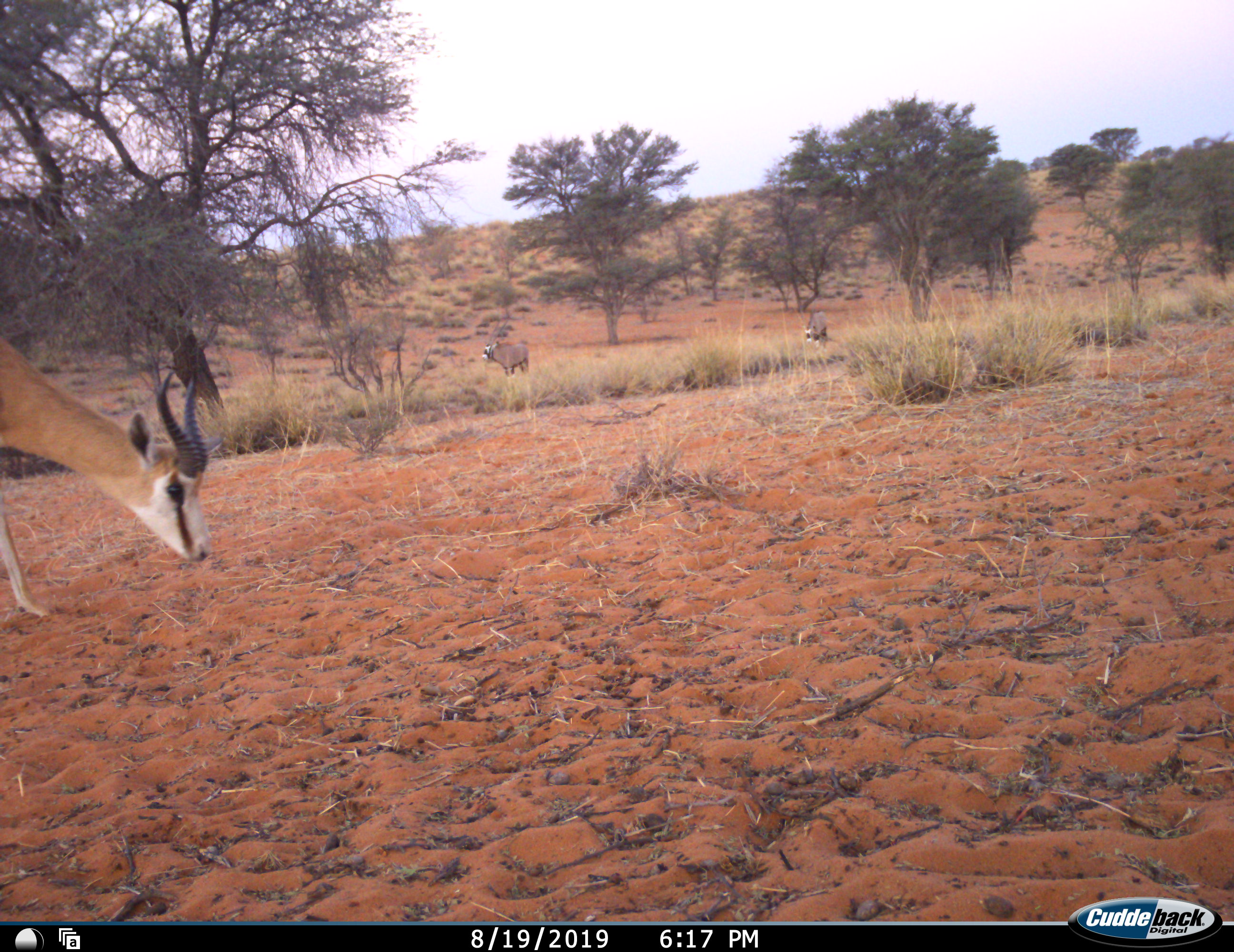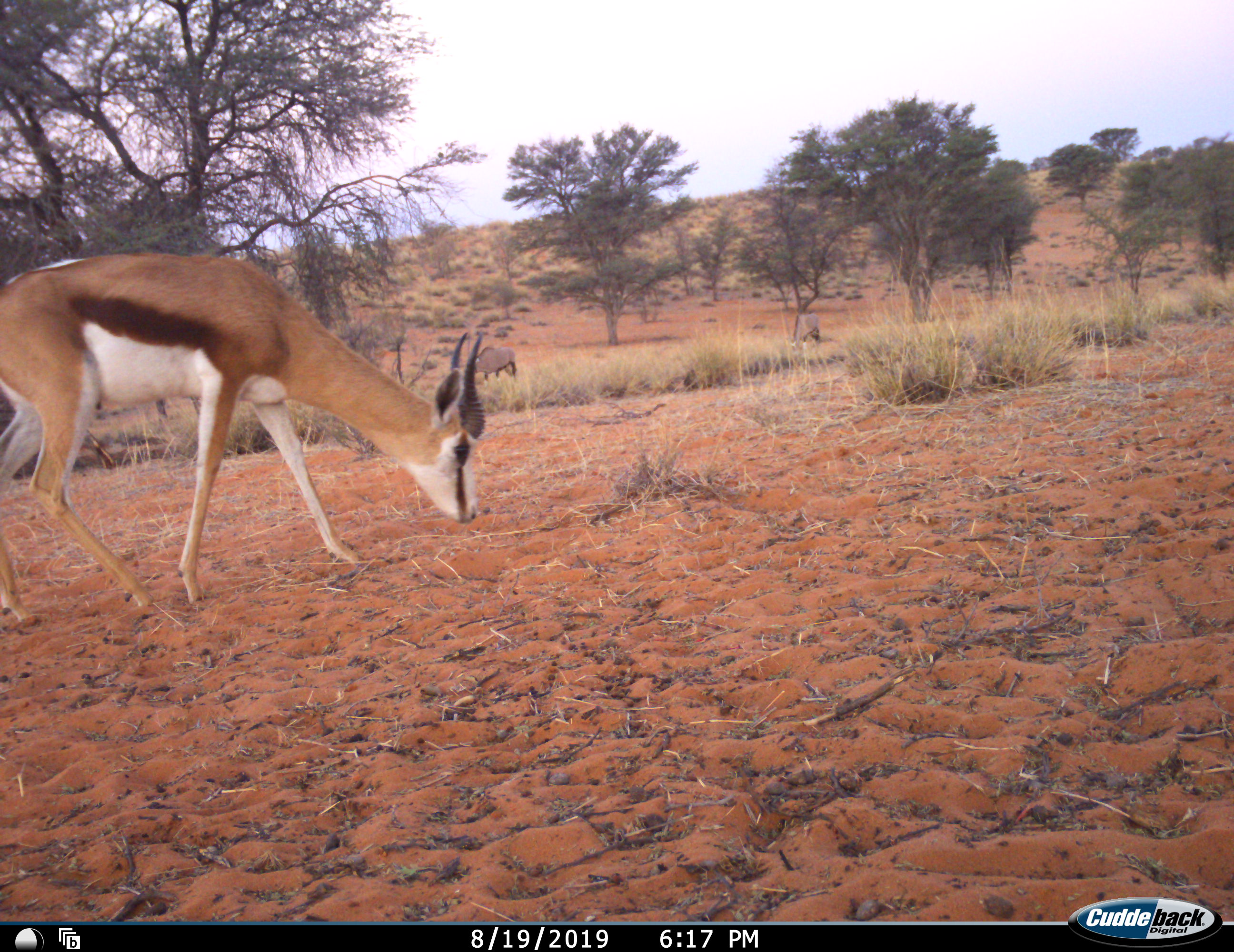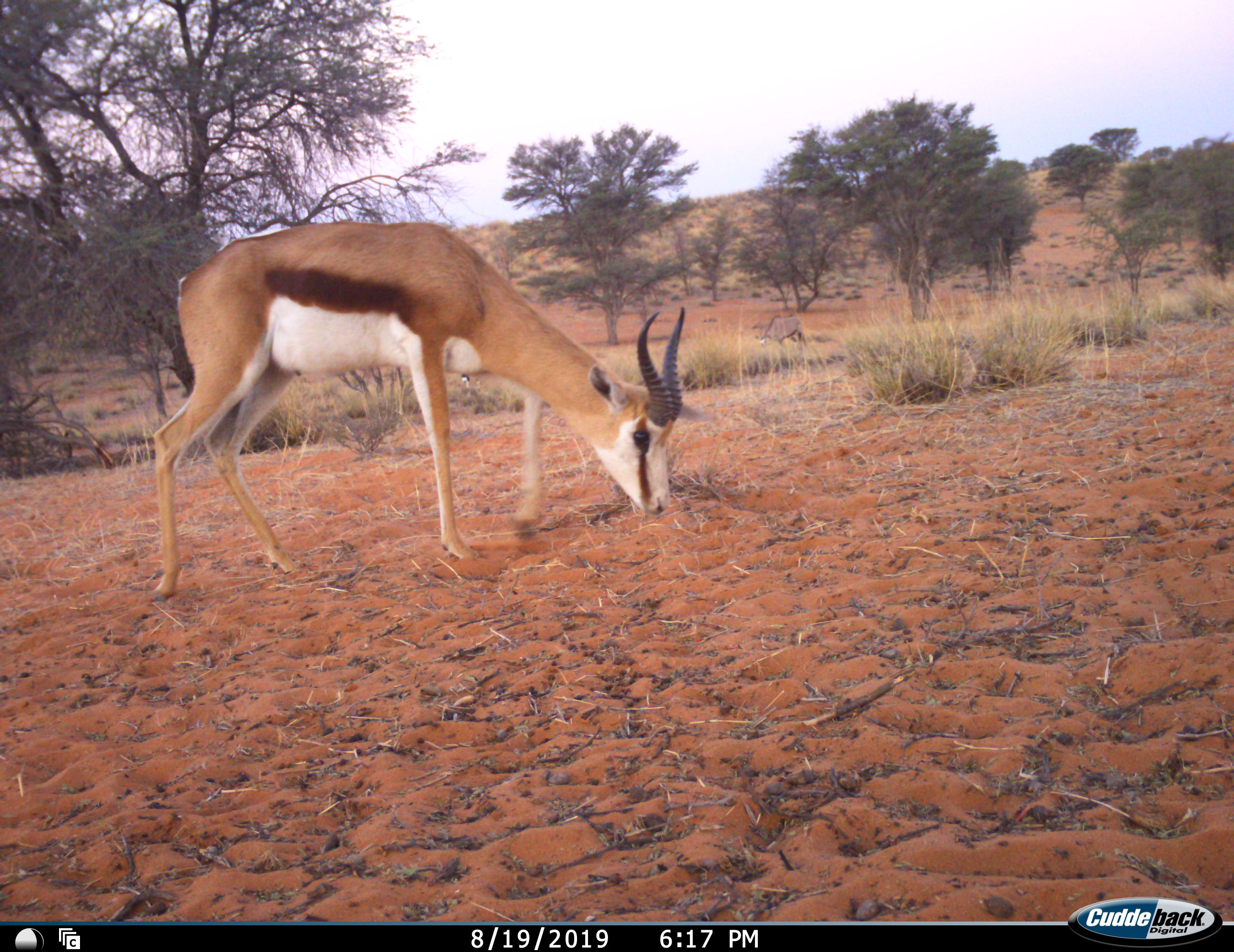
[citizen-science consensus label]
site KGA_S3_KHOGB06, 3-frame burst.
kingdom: Animalia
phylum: Chordata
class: Mammalia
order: Artiodactyla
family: Bovidae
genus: Oryx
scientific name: Oryx gazella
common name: gemsbok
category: oryx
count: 2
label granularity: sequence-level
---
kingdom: Animalia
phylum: Chordata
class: Mammalia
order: Artiodactyla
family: Bovidae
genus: Antidorcas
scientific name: Antidorcas marsupialis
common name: springbok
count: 1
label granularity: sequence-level